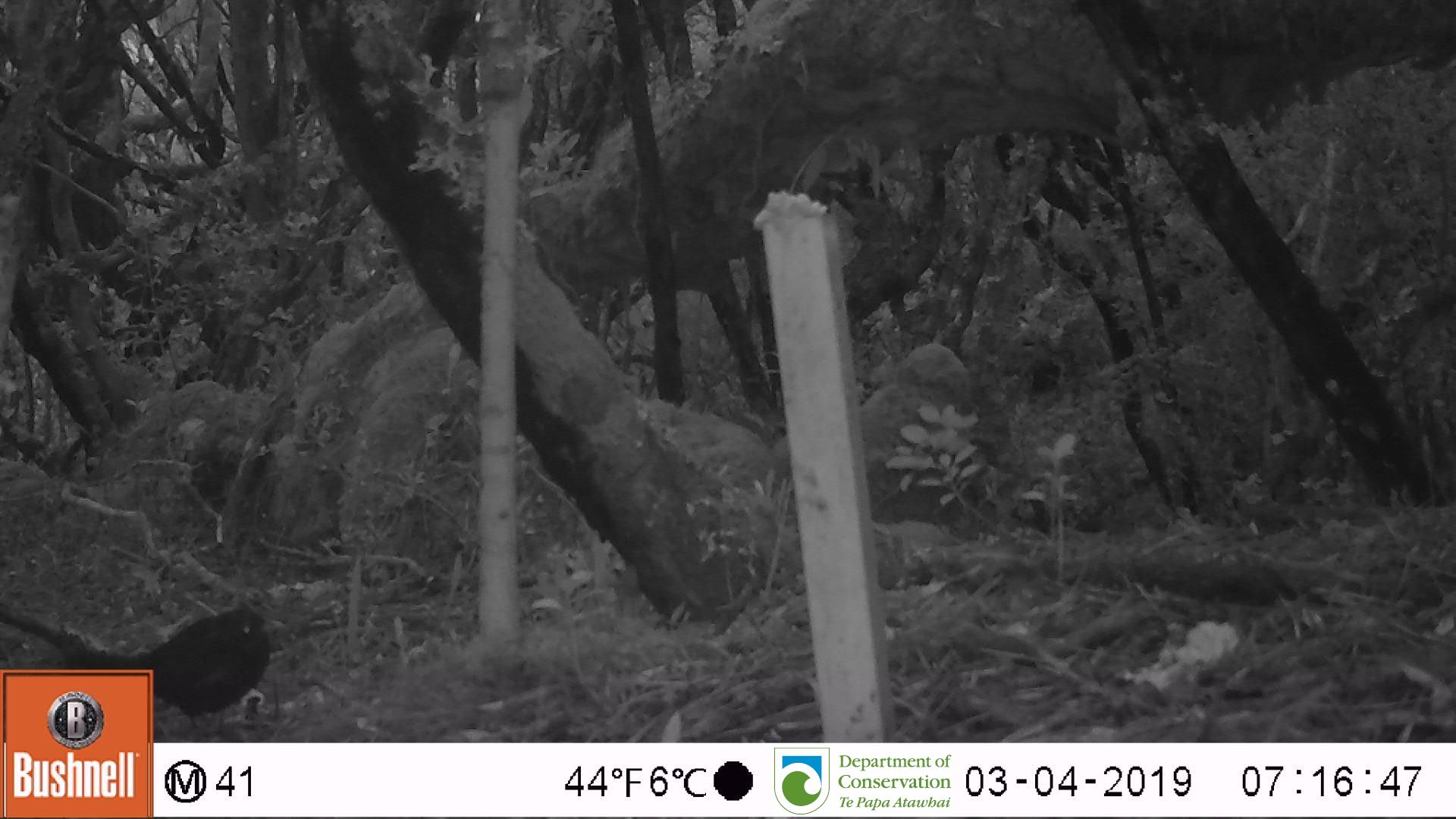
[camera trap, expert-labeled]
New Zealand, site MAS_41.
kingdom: Animalia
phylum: Chordata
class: Aves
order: Passeriformes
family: Turdidae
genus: Turdus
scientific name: Turdus merula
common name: eurasian blackbird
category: blackbird